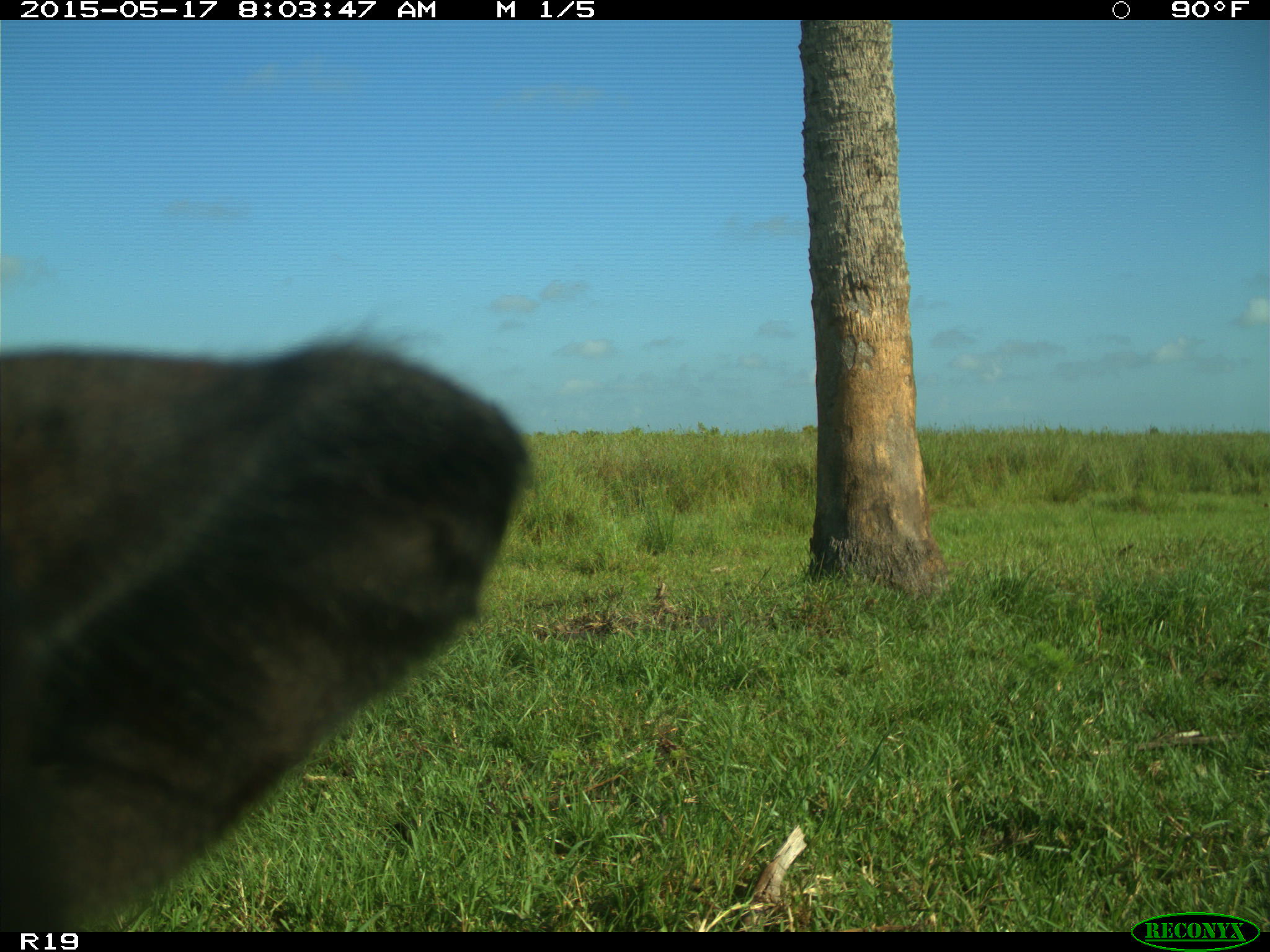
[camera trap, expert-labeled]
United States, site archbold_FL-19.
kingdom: Animalia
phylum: Chordata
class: Mammalia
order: Artiodactyla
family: Bovidae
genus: Bos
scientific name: Bos taurus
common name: domestic cow